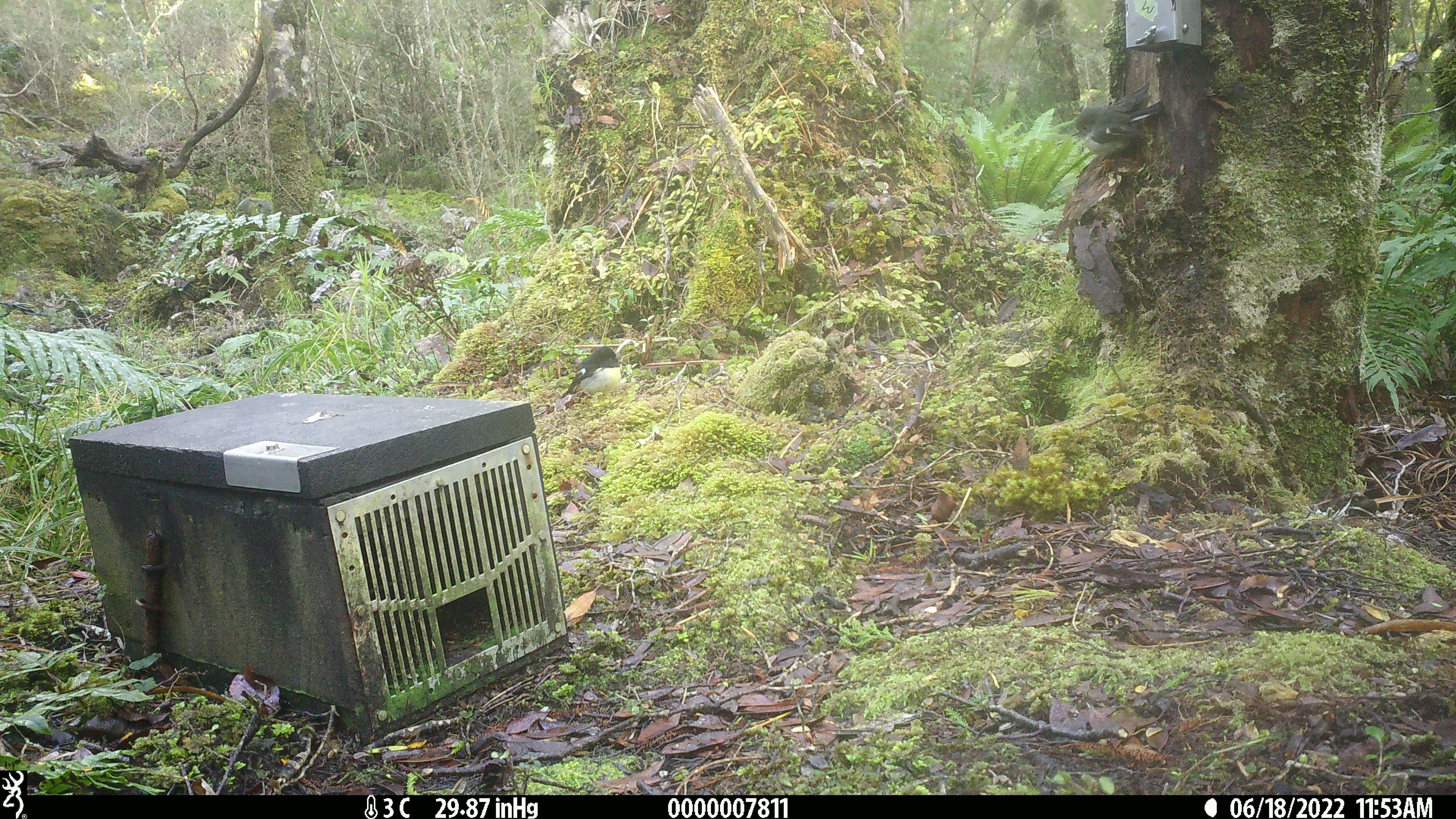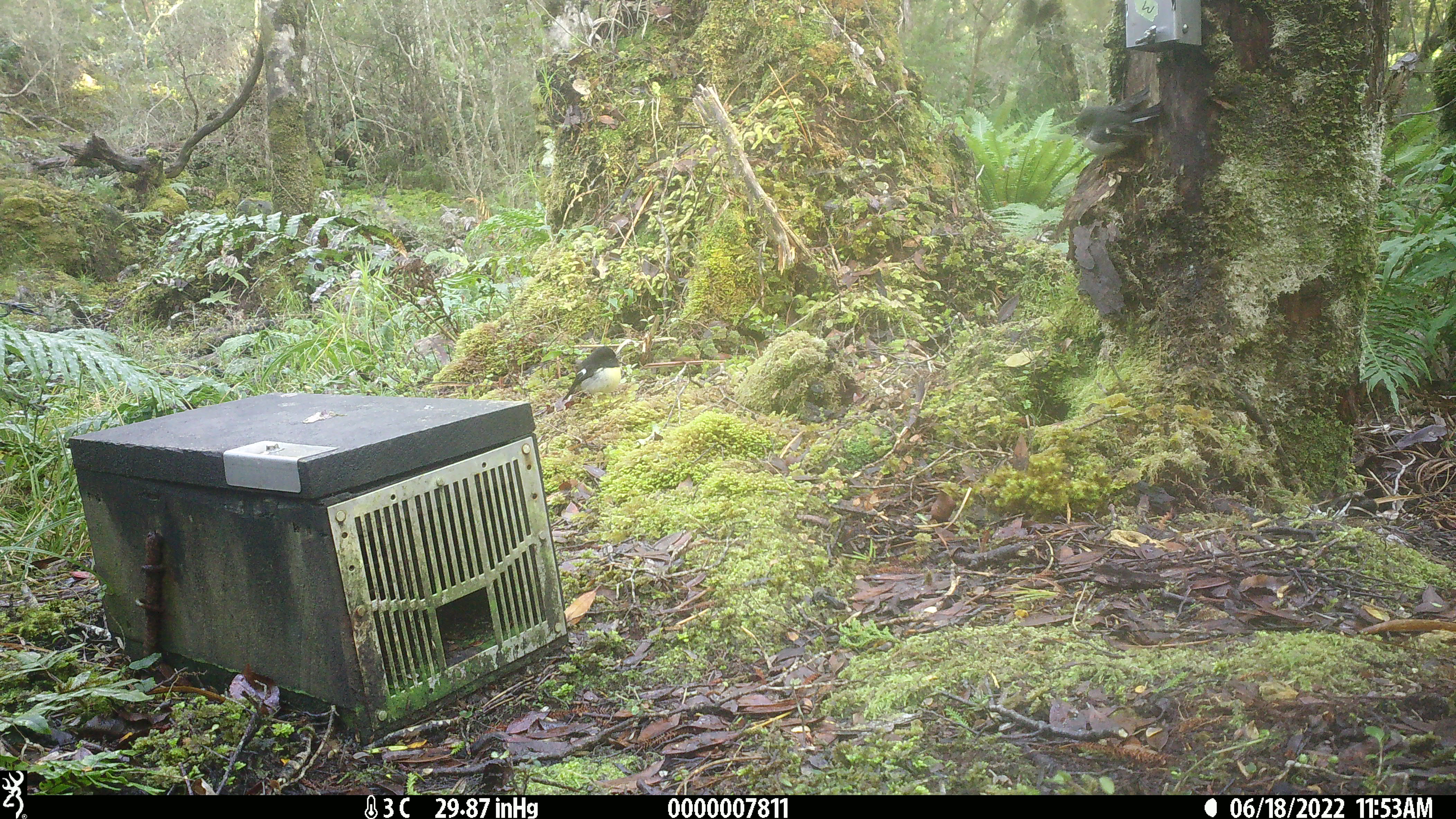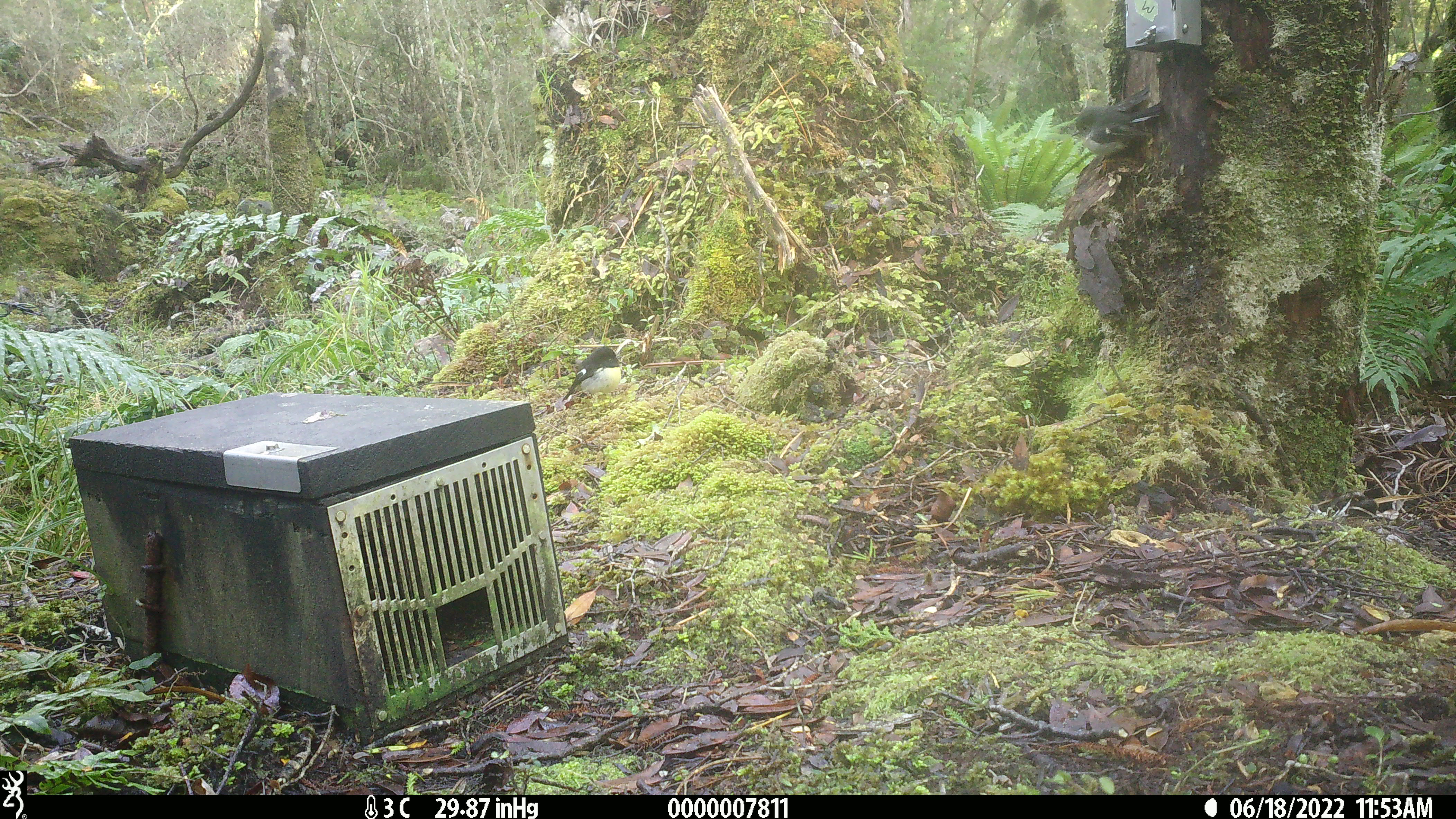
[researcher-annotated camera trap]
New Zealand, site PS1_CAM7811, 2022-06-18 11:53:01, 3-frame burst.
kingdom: Animalia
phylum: Chordata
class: Aves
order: Passeriformes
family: Petroicidae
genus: Petroica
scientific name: Petroica macrocephala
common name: tomtit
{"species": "tomtit (Petroica macrocephala)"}